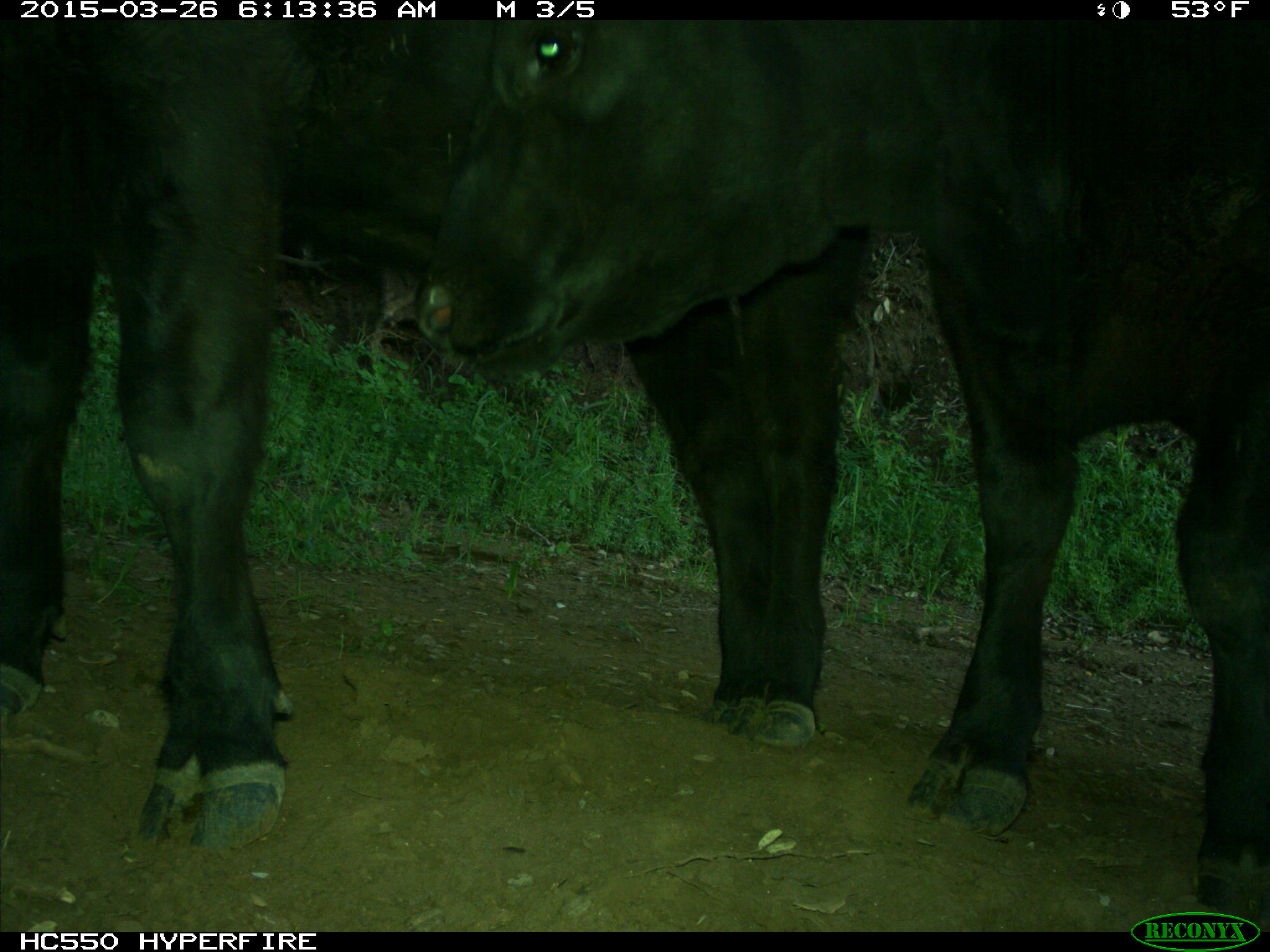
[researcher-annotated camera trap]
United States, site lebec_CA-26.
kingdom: Animalia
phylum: Chordata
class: Mammalia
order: Artiodactyla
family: Bovidae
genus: Bos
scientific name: Bos taurus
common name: domestic cow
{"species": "Bos taurus (domestic cow)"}